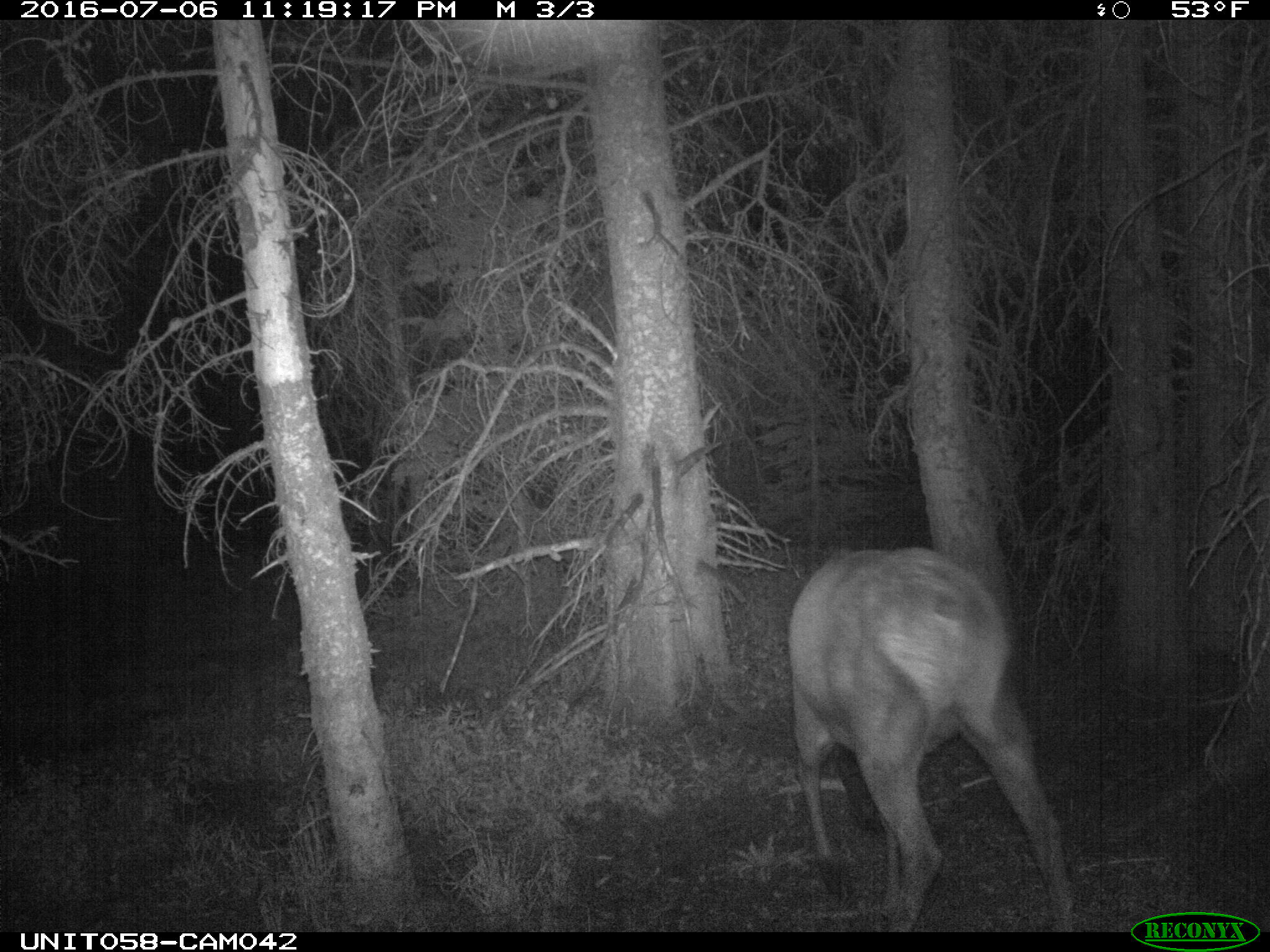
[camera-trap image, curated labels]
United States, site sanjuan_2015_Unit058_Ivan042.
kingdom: Animalia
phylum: Chordata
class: Mammalia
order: Artiodactyla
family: Cervidae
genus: Cervus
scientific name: Cervus elaphus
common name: red deer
Cervus elaphus (red deer).